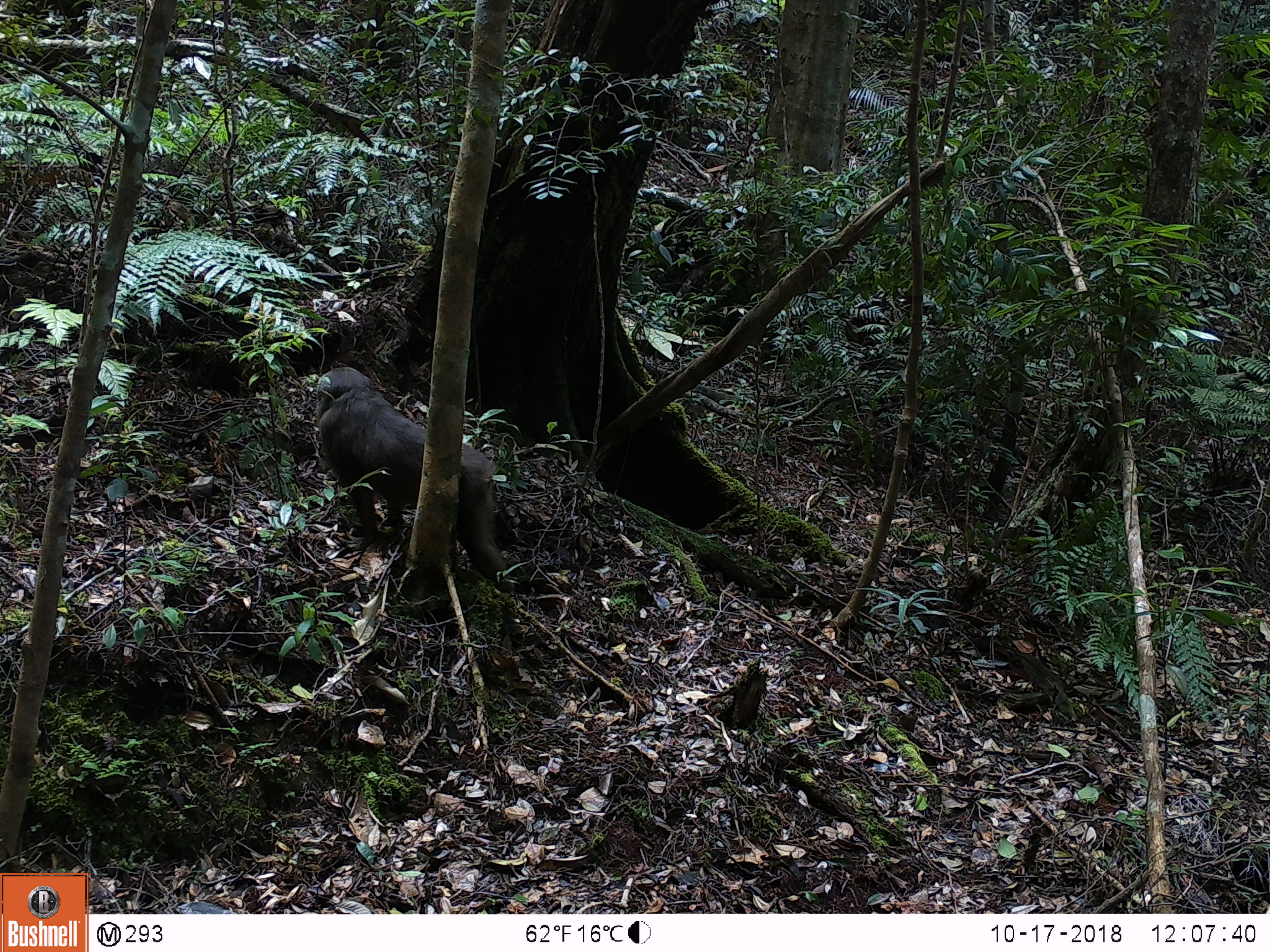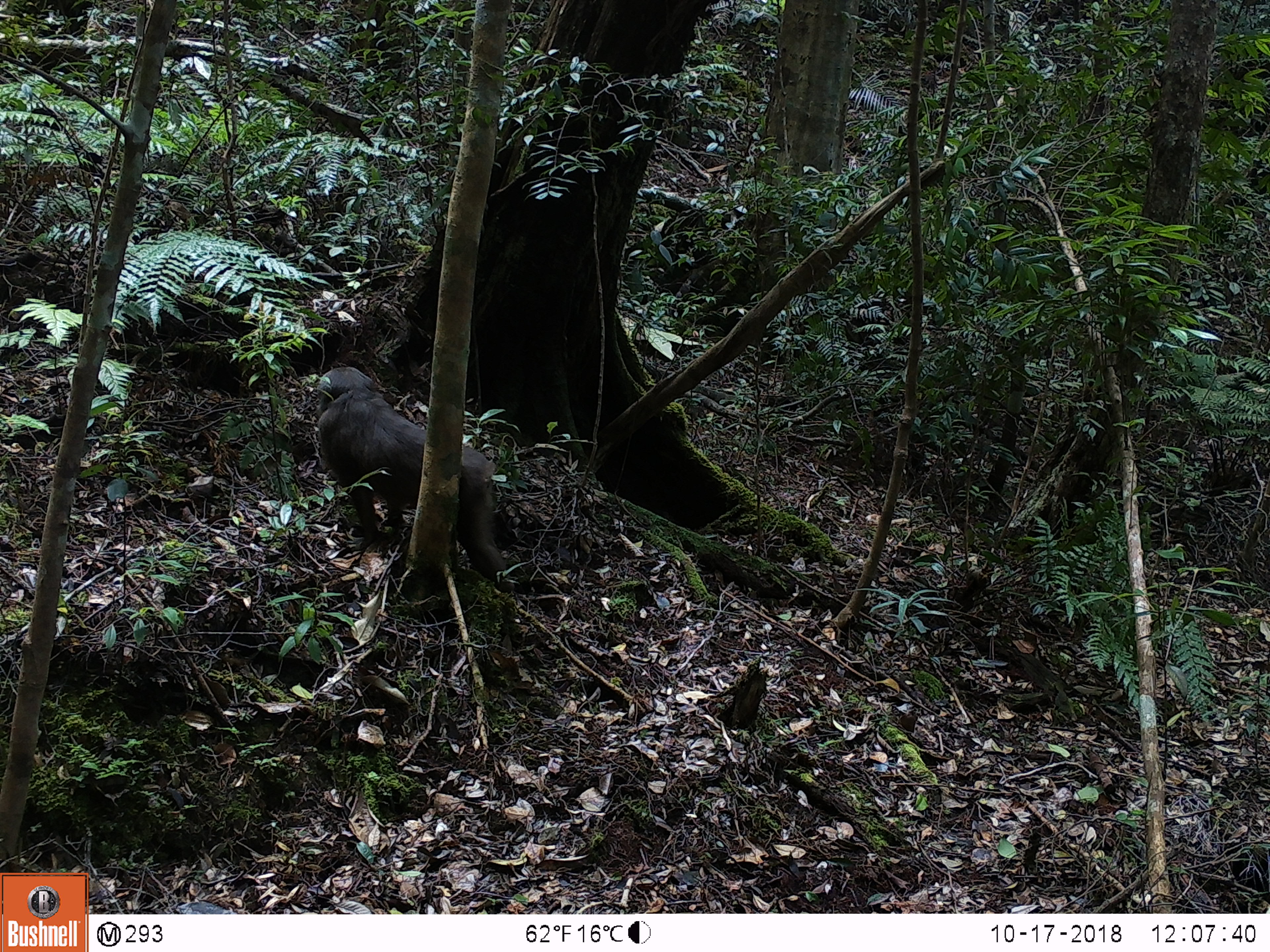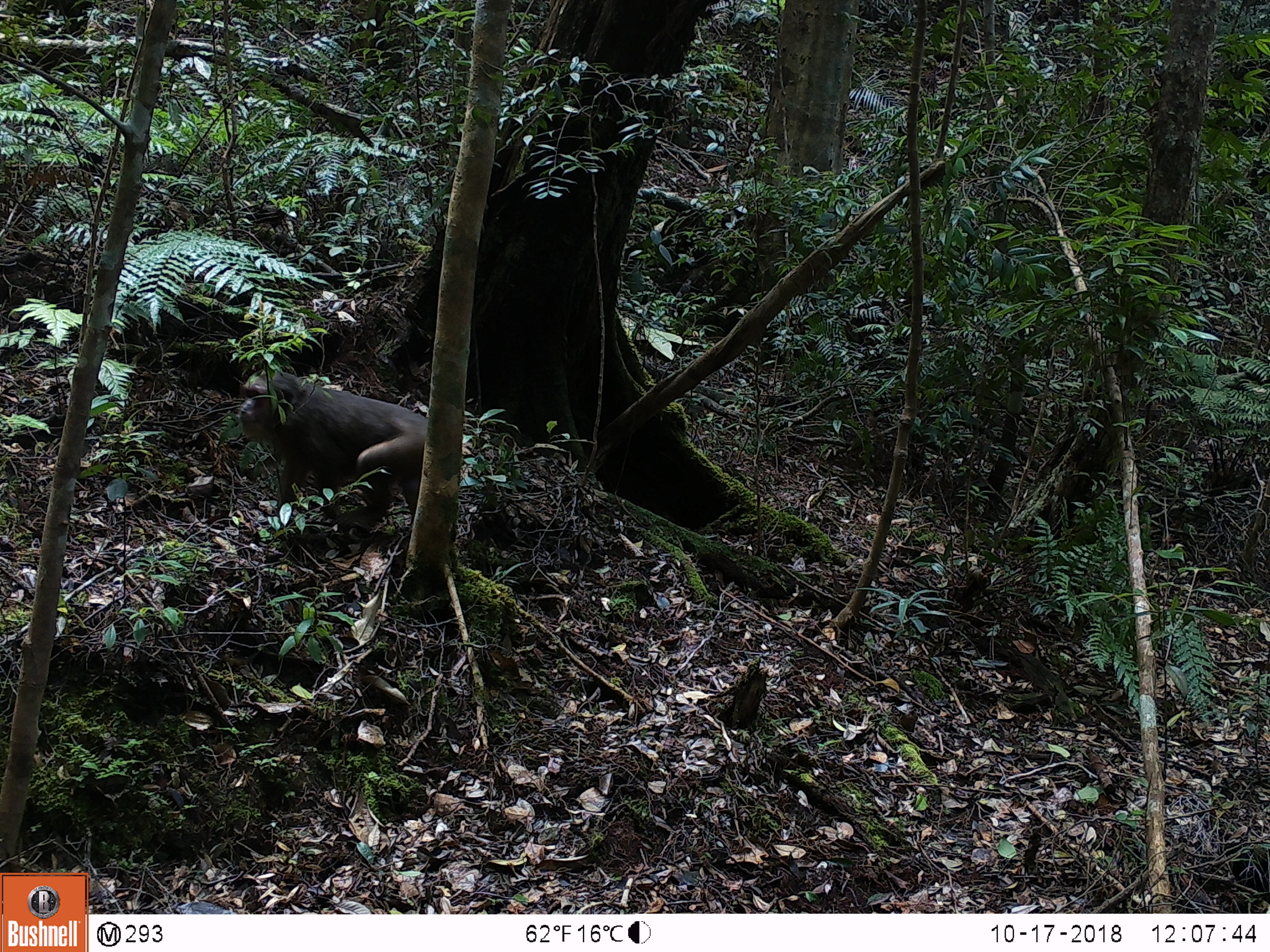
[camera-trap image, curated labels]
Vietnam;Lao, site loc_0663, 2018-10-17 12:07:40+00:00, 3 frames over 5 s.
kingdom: Animalia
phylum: Chordata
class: Mammalia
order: Primates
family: Cercopithecidae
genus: Macaca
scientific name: Macaca arctoides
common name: stump-tailed macaque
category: stump tailed macaque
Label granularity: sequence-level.